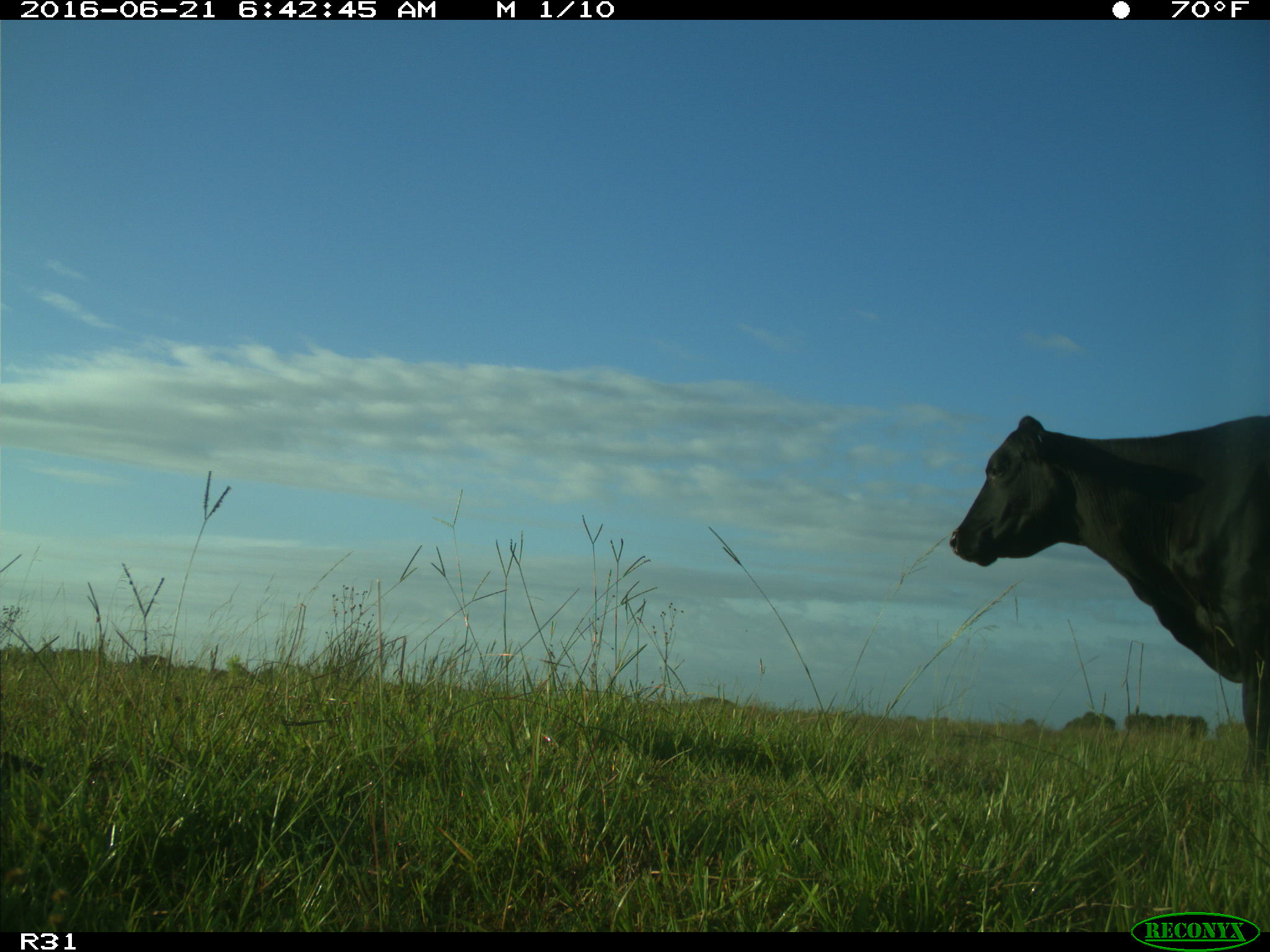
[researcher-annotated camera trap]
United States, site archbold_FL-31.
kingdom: Animalia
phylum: Chordata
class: Mammalia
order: Artiodactyla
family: Bovidae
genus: Bos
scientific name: Bos taurus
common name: domestic cow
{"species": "Bos taurus (domestic cow)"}